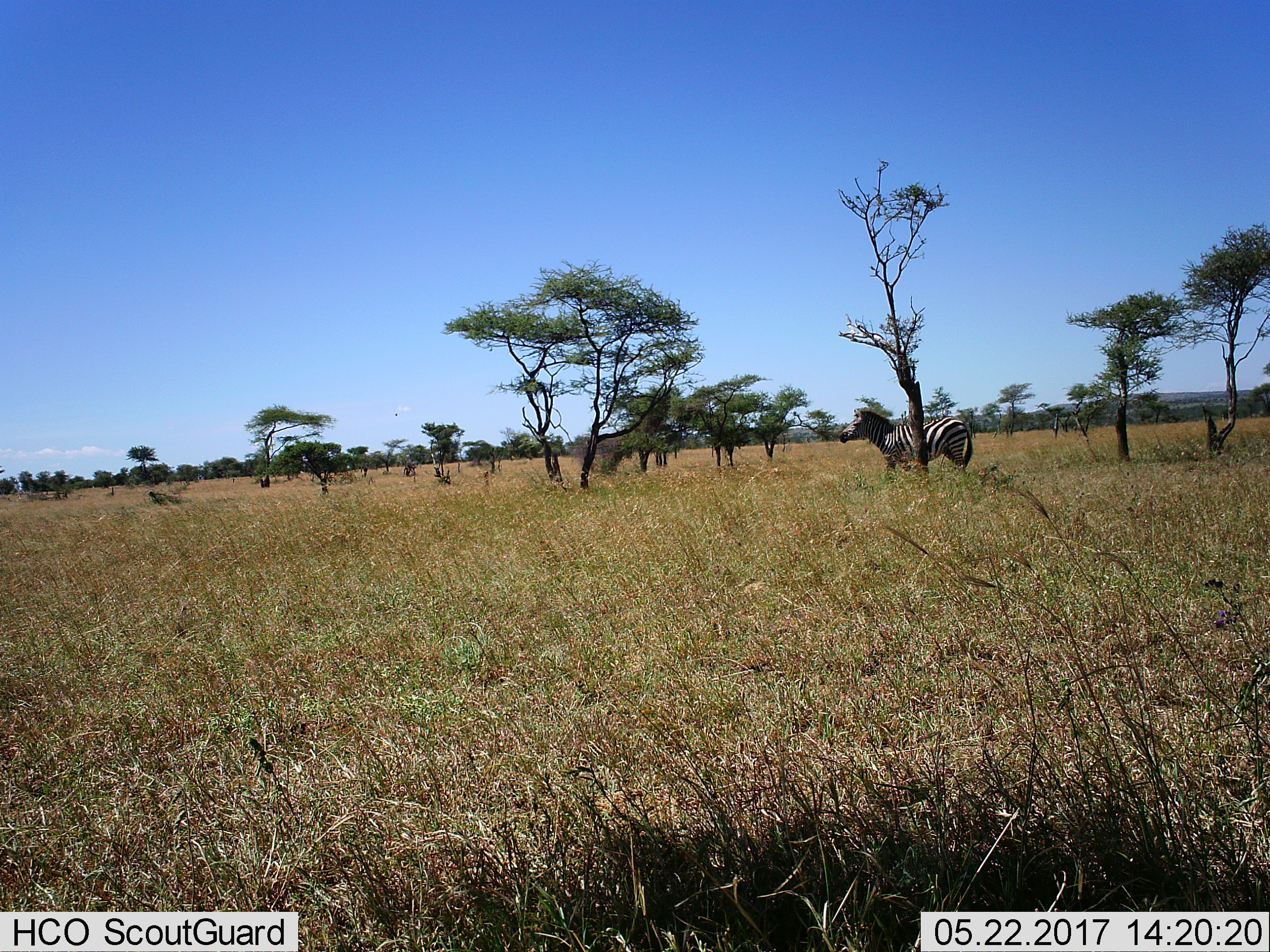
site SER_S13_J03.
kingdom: Animalia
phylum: Chordata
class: Mammalia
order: Perissodactyla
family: Equidae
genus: Equus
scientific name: Equus quagga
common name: plains zebra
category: zebraplains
Zebraplains (plains zebra) (Equus quagga), count 1. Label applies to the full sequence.